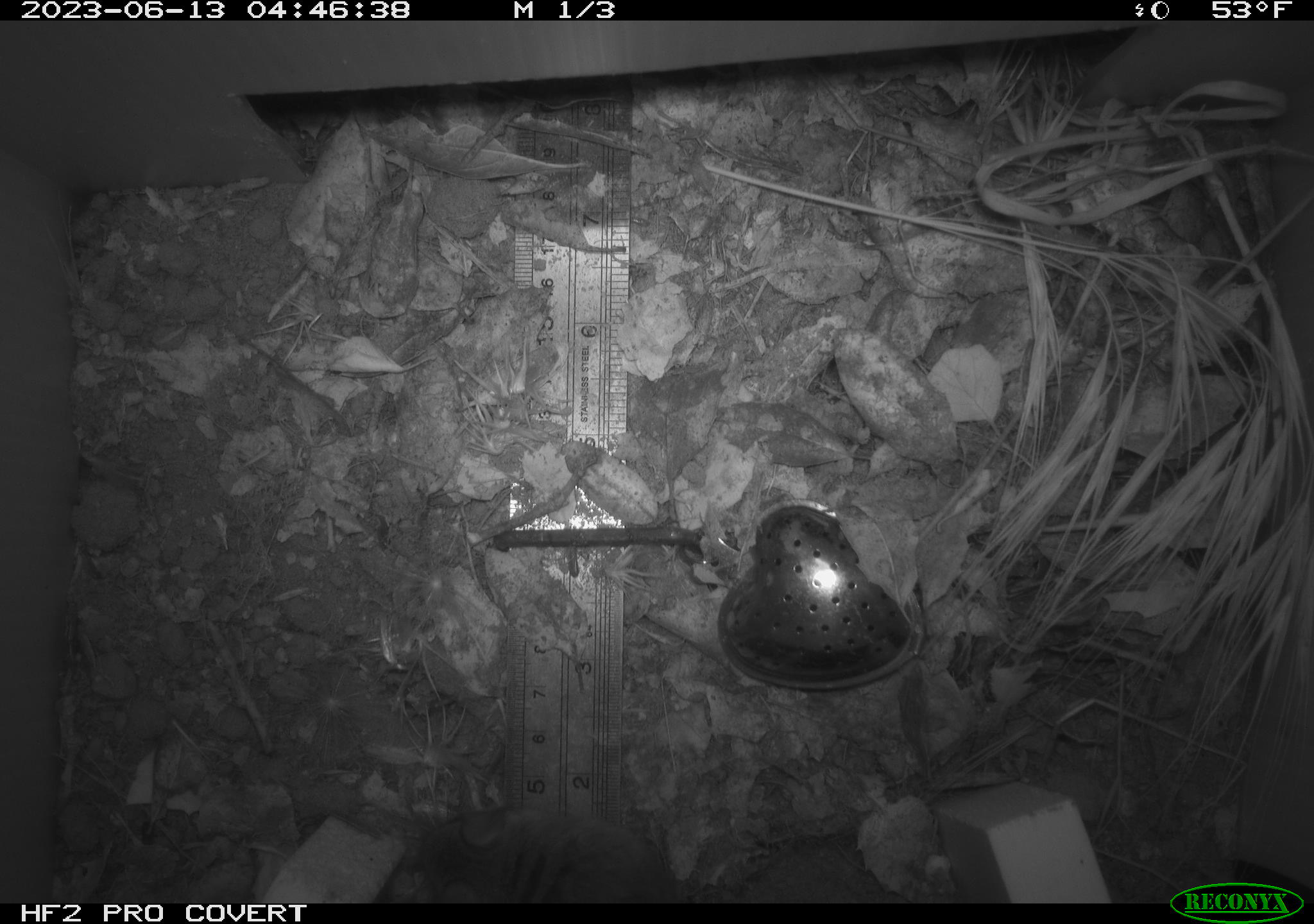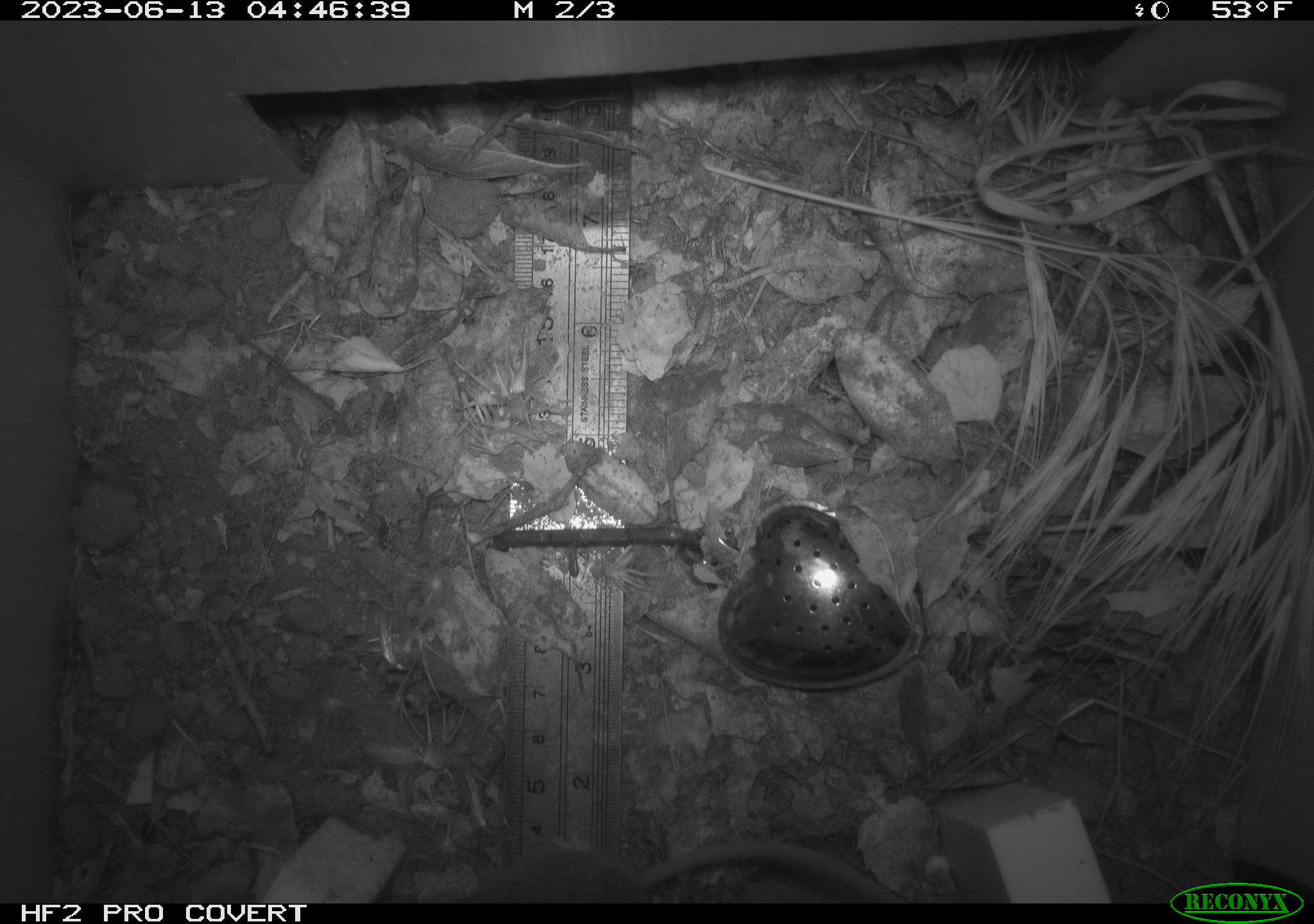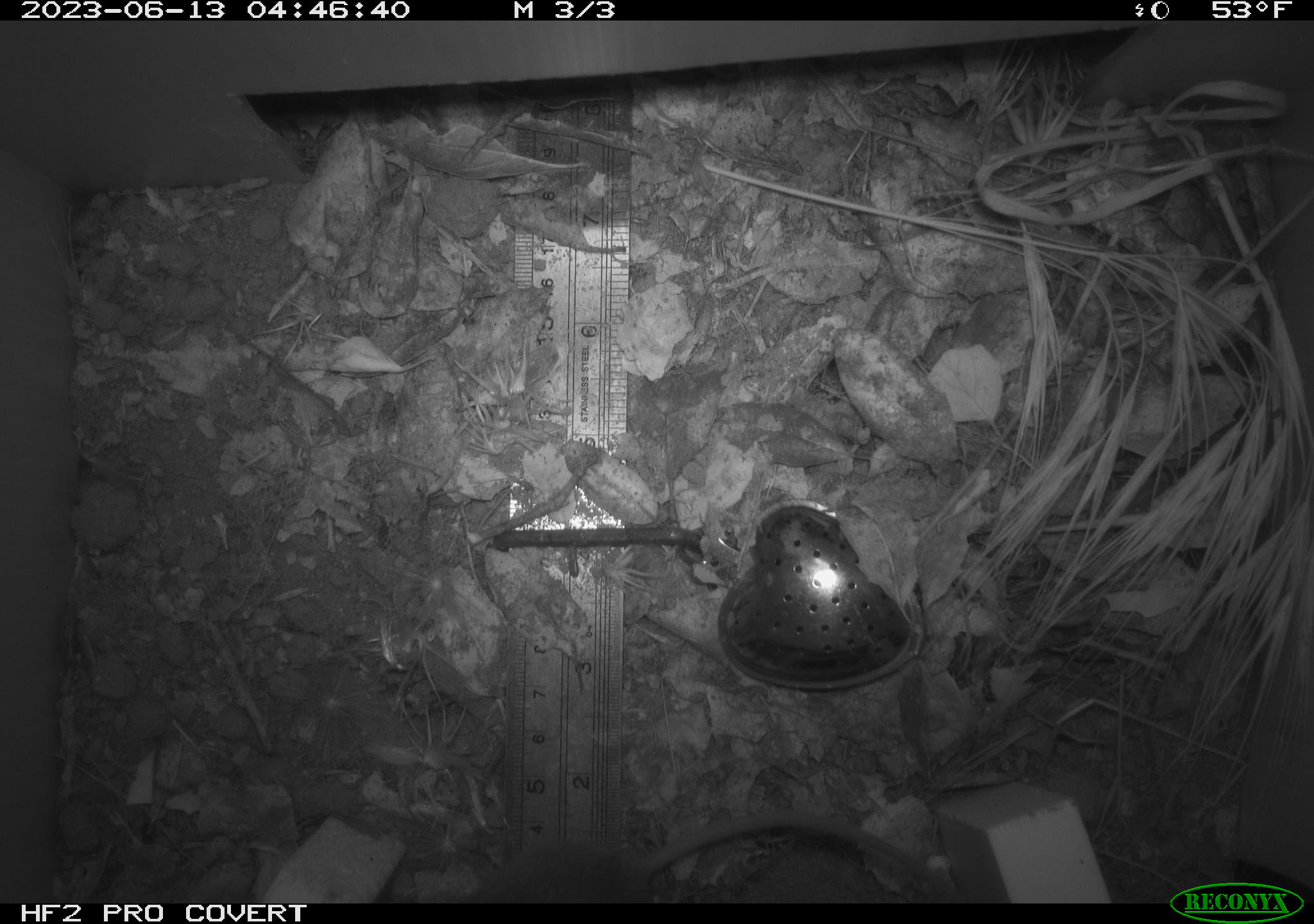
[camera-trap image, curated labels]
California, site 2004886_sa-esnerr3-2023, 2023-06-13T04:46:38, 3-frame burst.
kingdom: Animalia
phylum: Chordata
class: Mammalia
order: Rodentia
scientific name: Rodentia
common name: mouse species